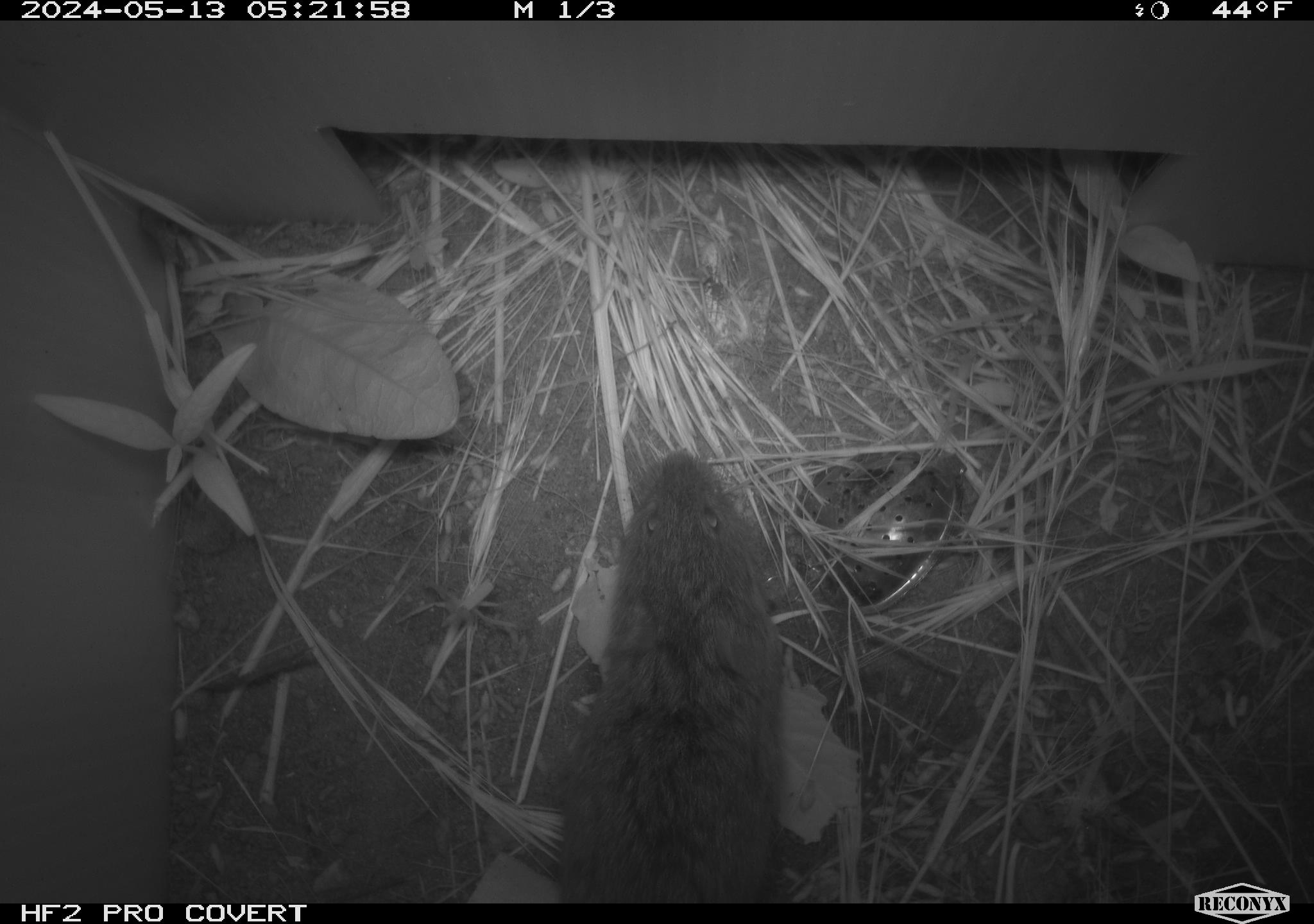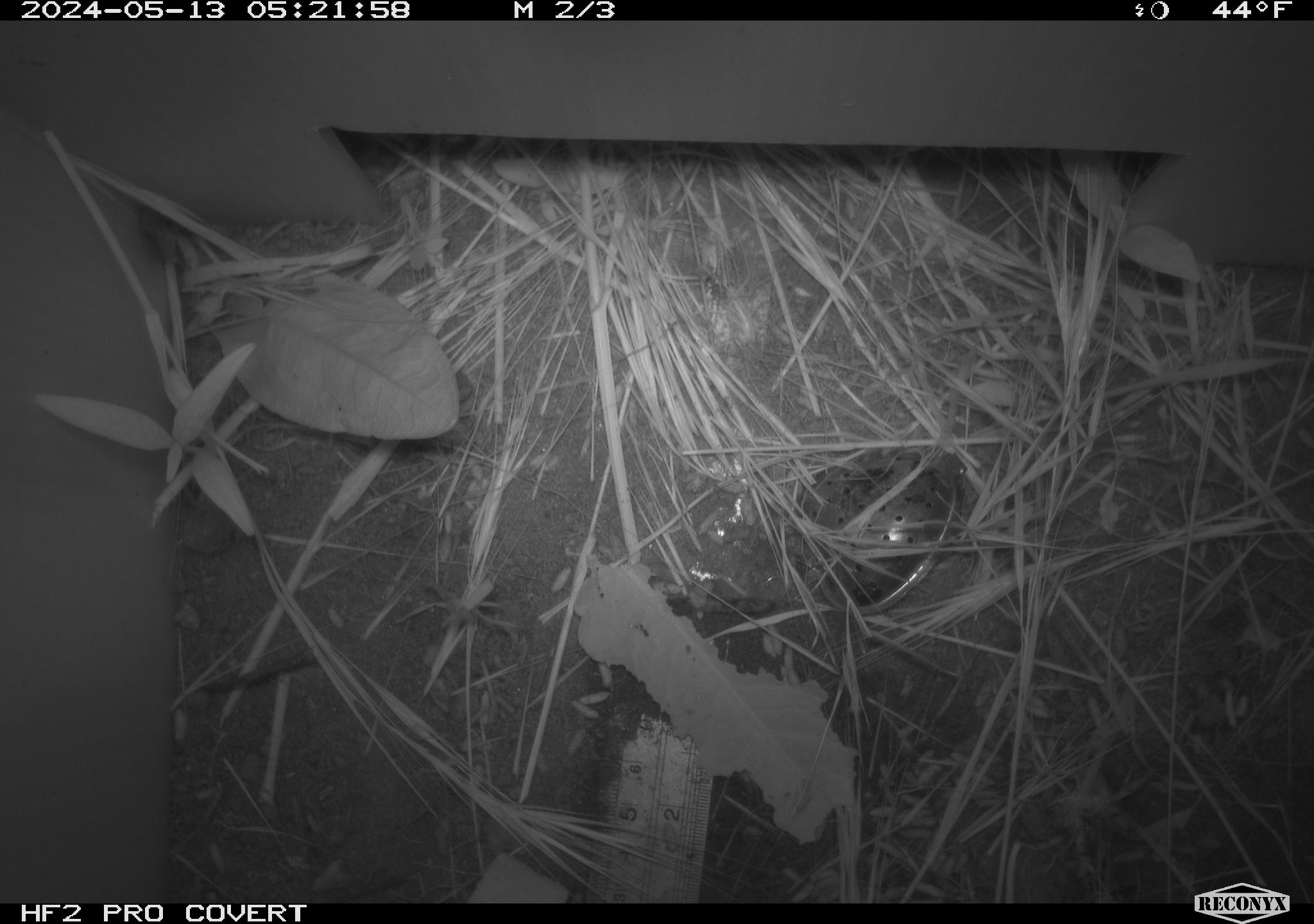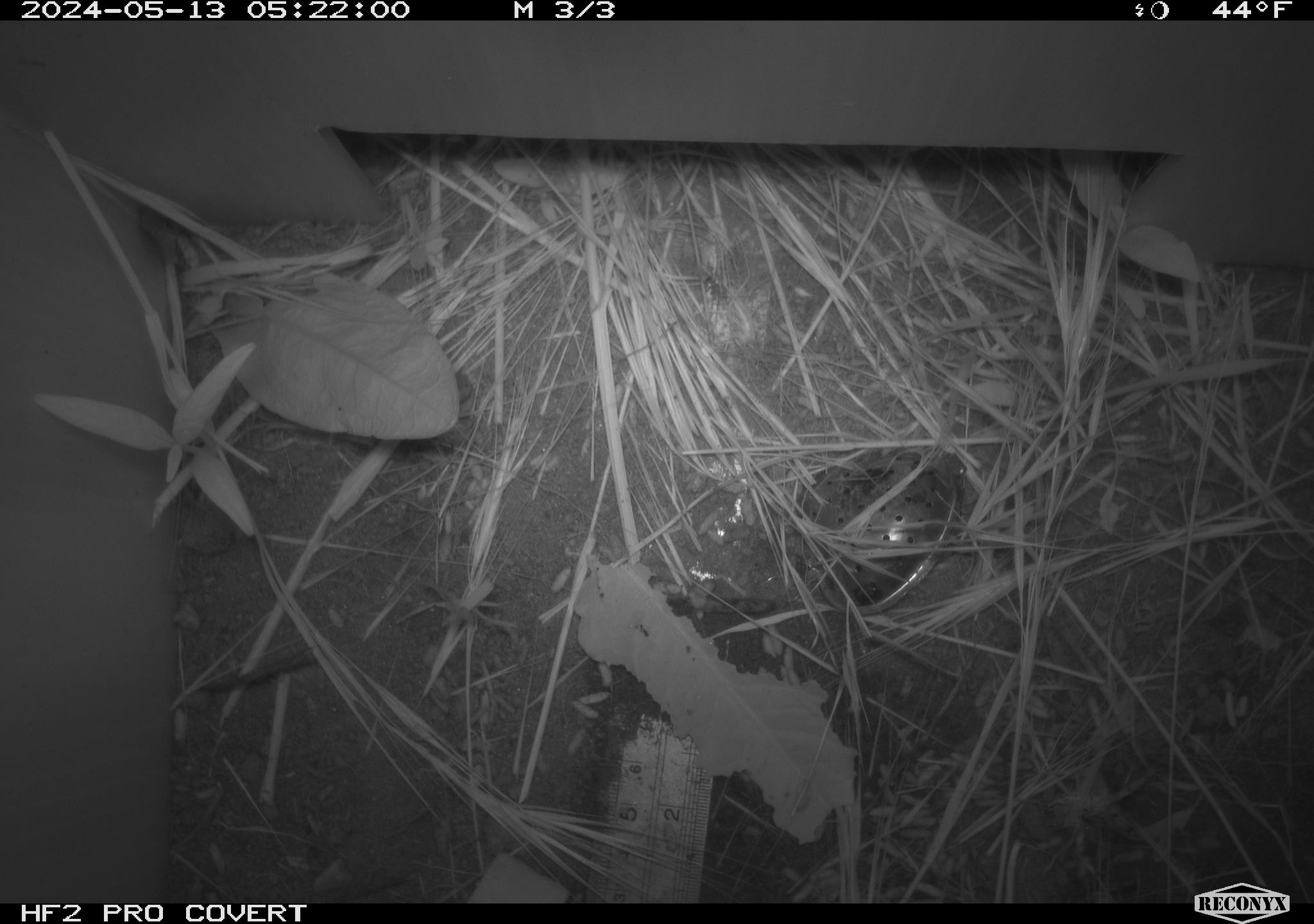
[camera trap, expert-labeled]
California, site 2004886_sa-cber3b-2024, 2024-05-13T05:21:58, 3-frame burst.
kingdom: Animalia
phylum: Chordata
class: Mammalia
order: Rodentia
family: Cricetidae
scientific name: Arvicolinae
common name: voles, lemmings, and muskrats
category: arvicolinae subfamily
Arvicolinae subfamily (voles, lemmings, and muskrats) (Arvicolinae).